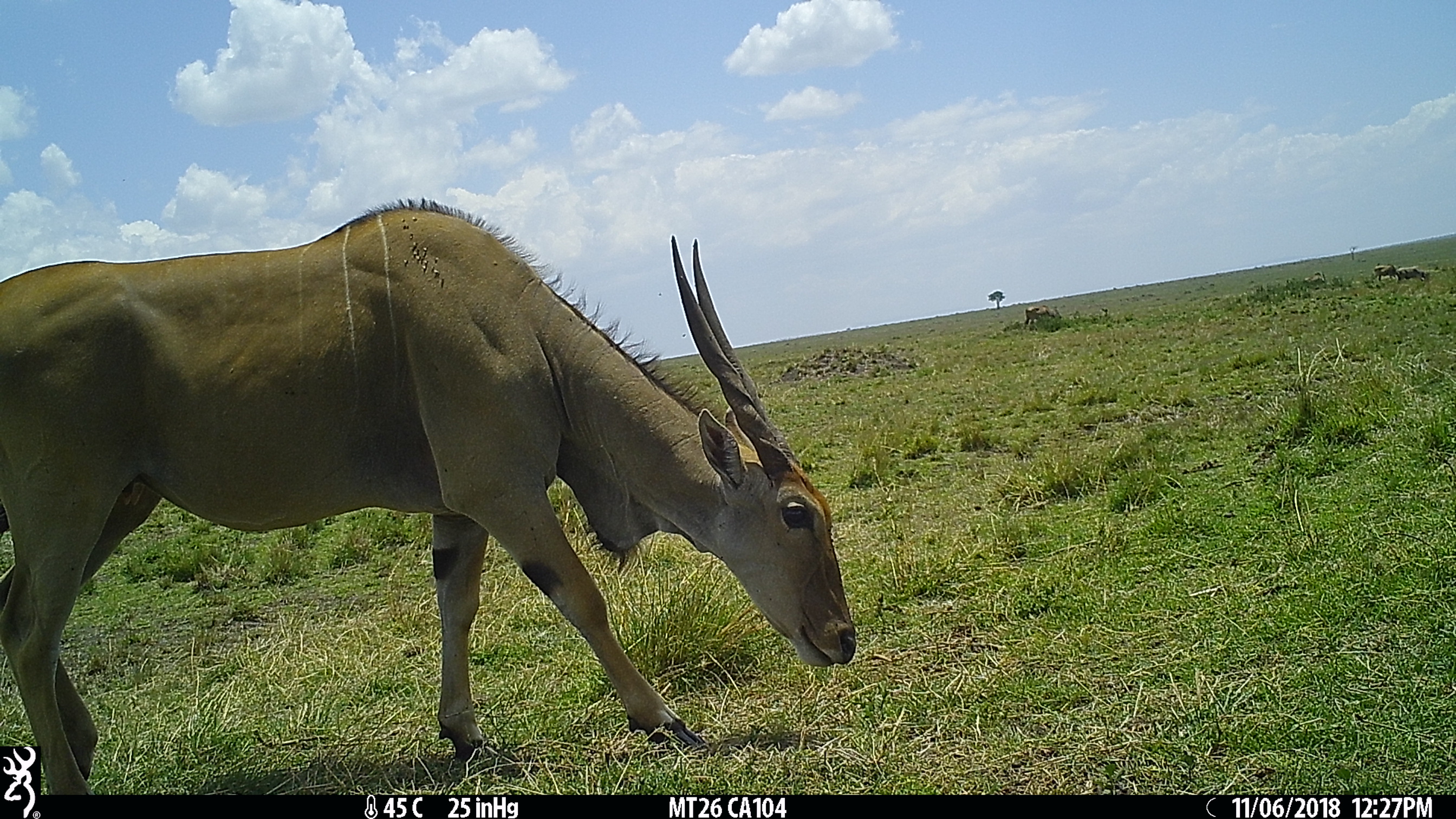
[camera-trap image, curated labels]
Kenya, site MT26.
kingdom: Animalia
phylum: Chordata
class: Mammalia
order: Artiodactyla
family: Bovidae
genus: Tragelaphus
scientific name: Tragelaphus oryx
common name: eland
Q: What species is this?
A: Eland (Tragelaphus oryx).